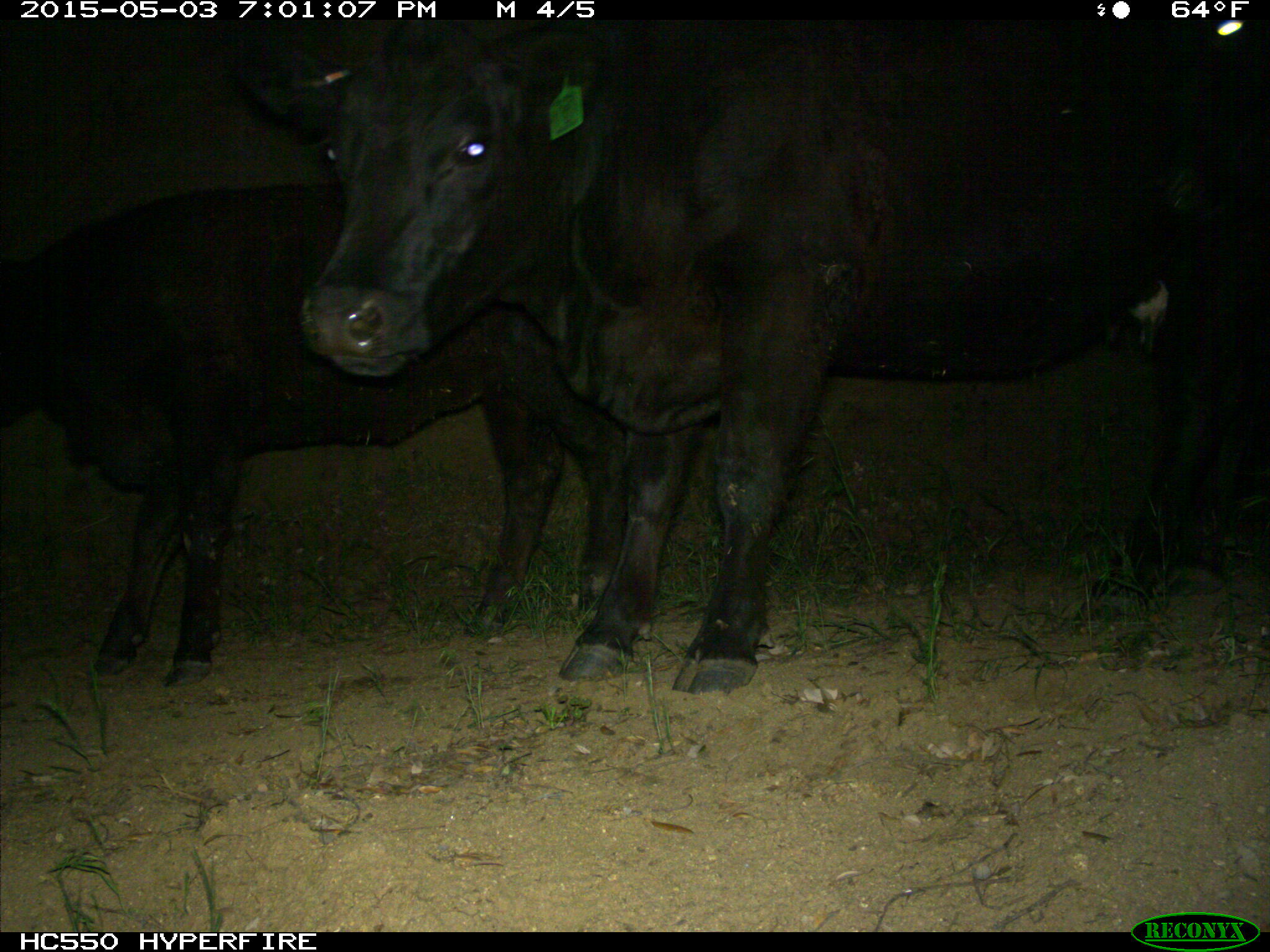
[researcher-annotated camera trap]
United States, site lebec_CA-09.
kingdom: Animalia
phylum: Chordata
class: Mammalia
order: Artiodactyla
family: Bovidae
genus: Bos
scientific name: Bos taurus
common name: domestic cow